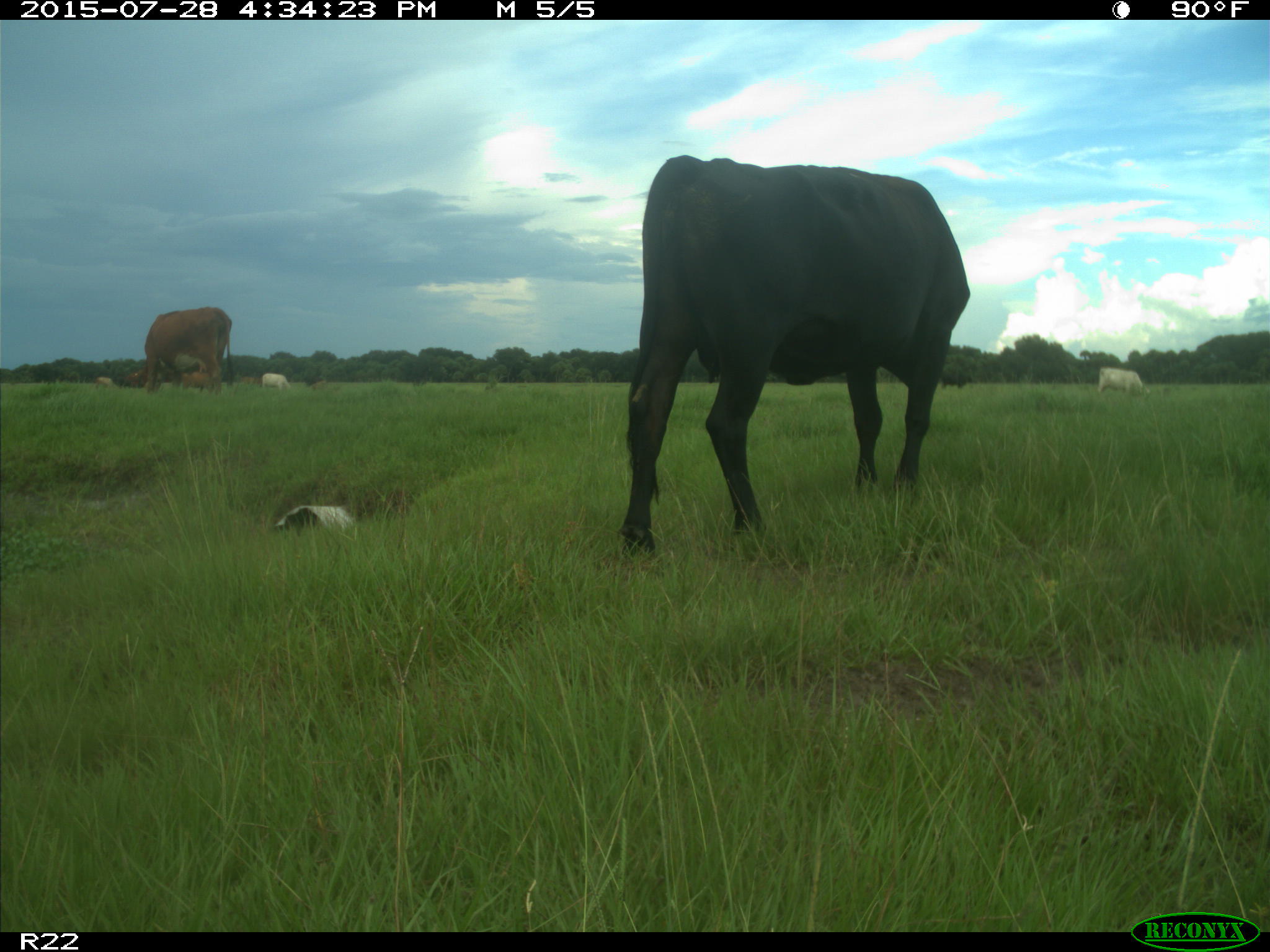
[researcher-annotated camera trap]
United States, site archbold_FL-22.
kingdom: Animalia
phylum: Chordata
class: Mammalia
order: Artiodactyla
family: Bovidae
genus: Bos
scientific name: Bos taurus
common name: domestic cow